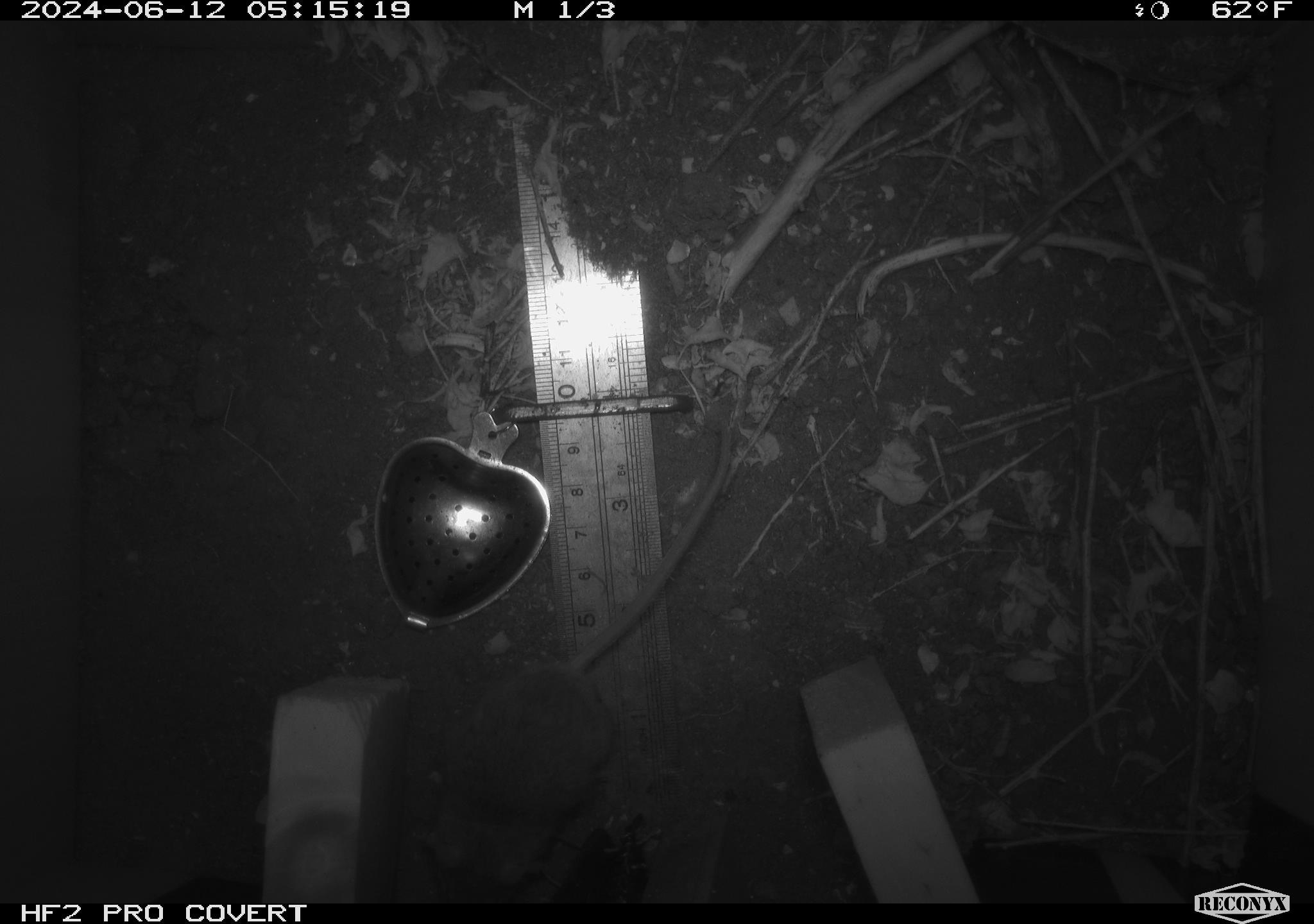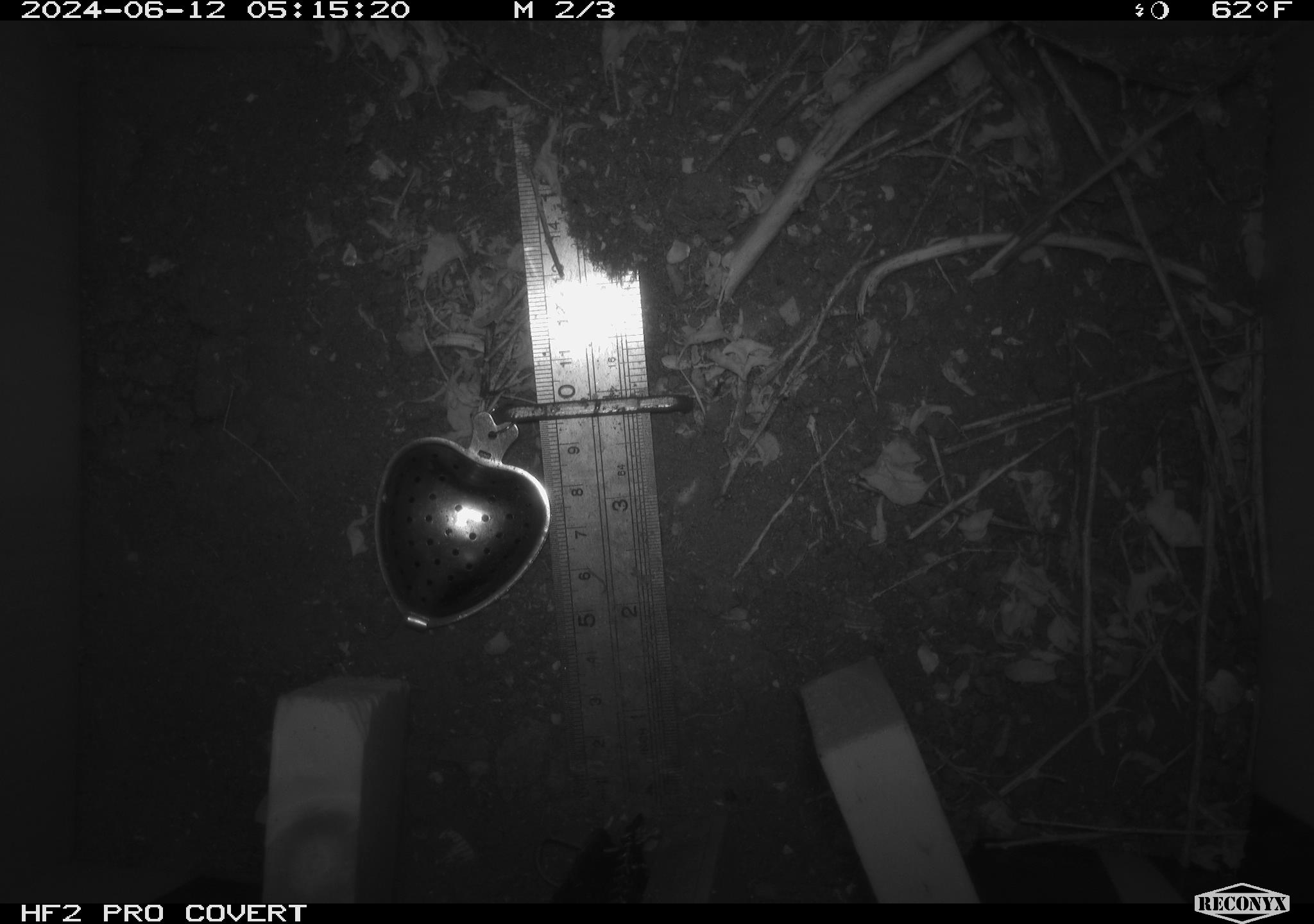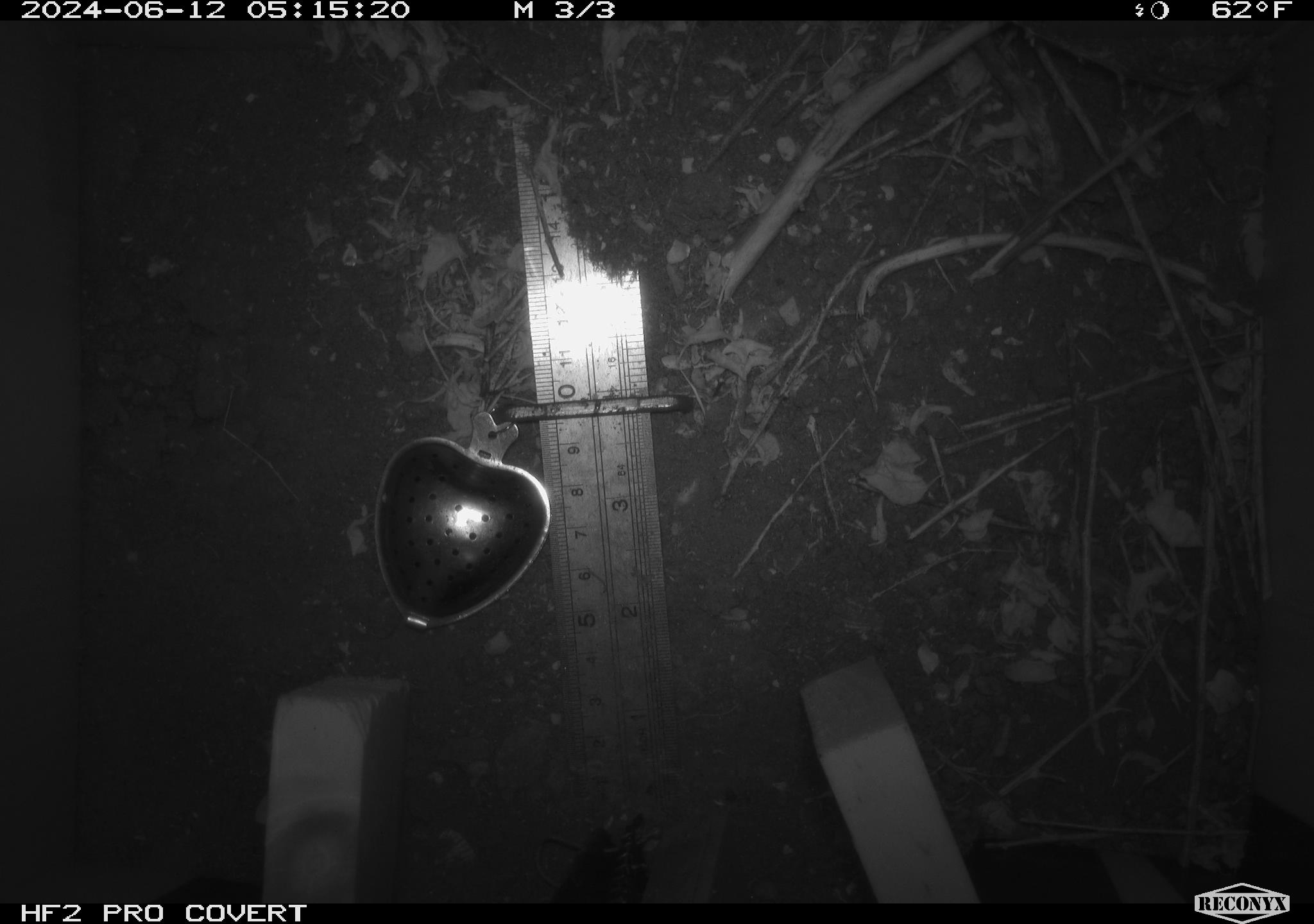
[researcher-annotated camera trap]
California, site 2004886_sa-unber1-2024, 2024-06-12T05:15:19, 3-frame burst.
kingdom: Animalia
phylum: Chordata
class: Mammalia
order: Rodentia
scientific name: Rodentia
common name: mouse species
Mouse species (Rodentia).